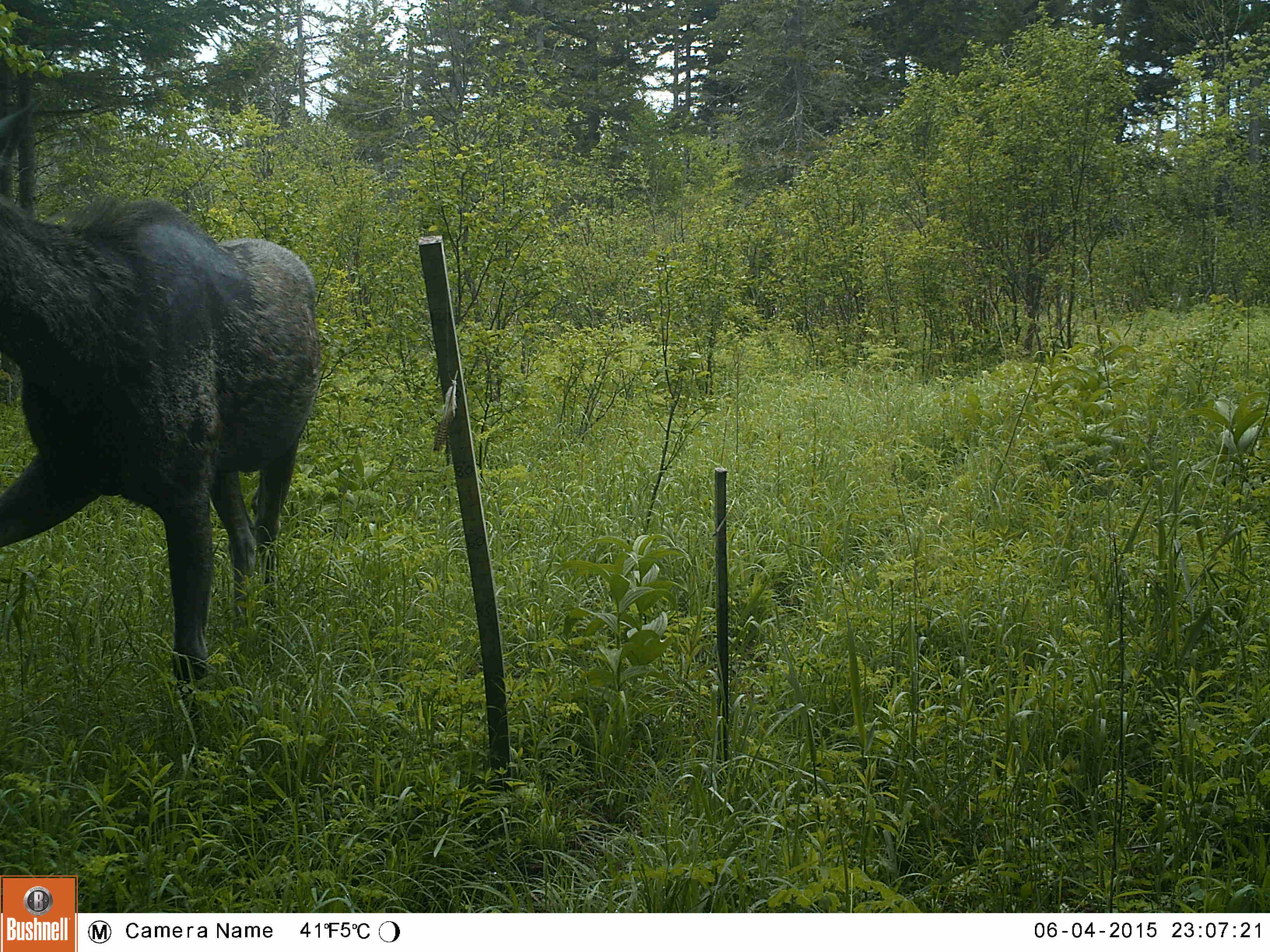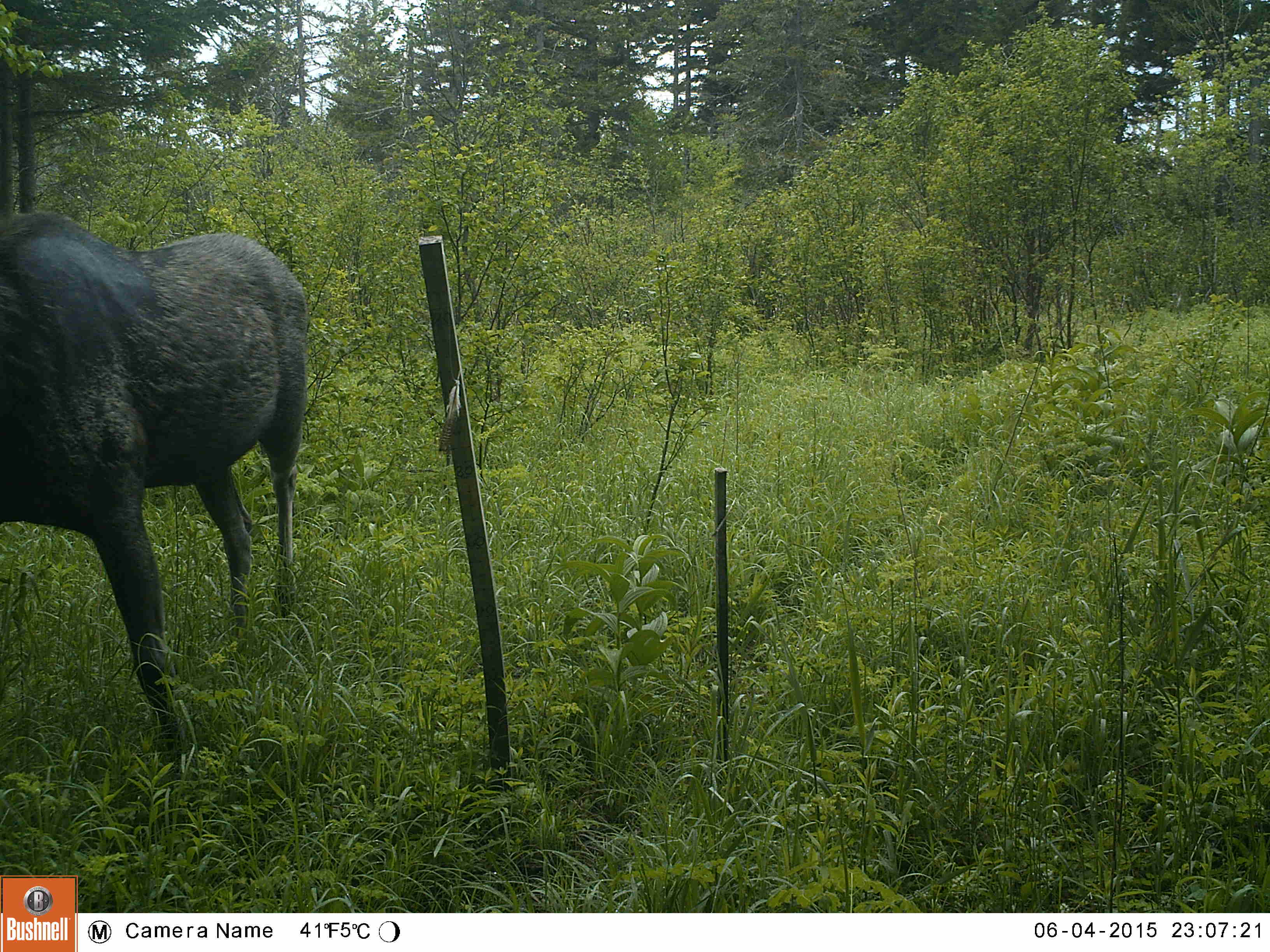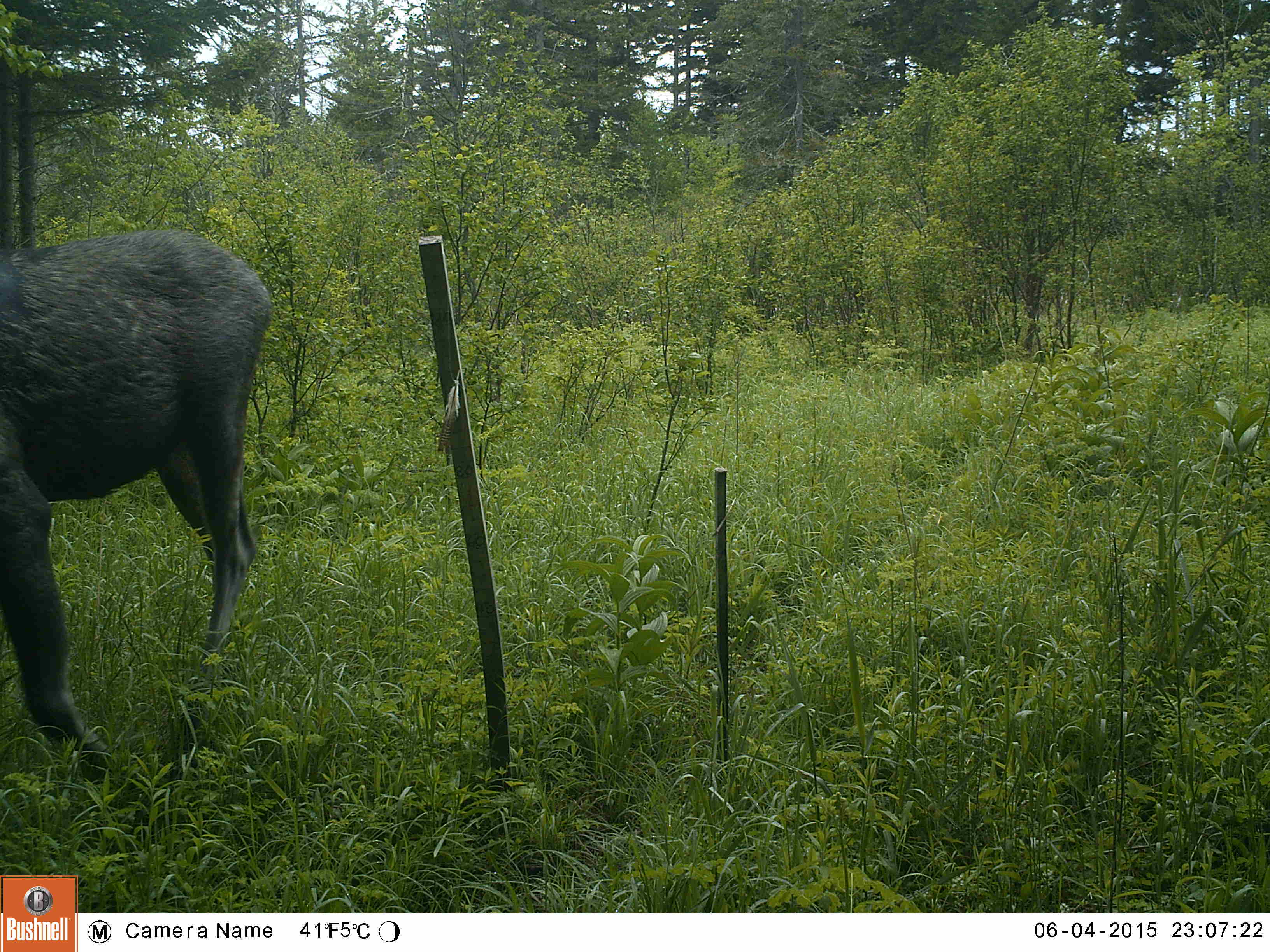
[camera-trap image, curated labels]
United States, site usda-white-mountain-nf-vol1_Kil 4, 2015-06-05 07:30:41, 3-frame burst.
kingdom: Animalia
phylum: Chordata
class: Mammalia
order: Artiodactyla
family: Cervidae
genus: Alces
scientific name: Alces alces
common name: moose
Moose (Alces alces).